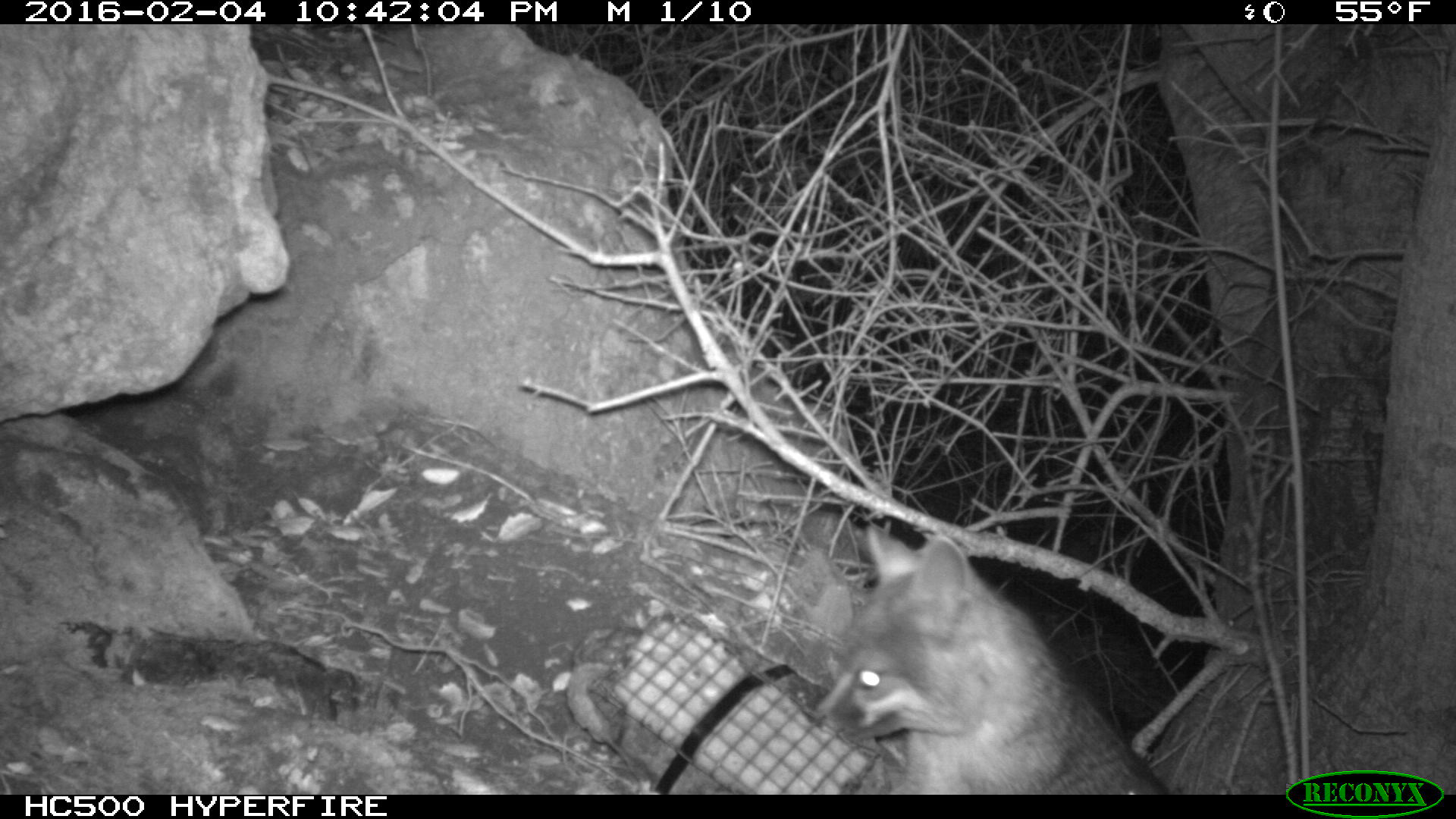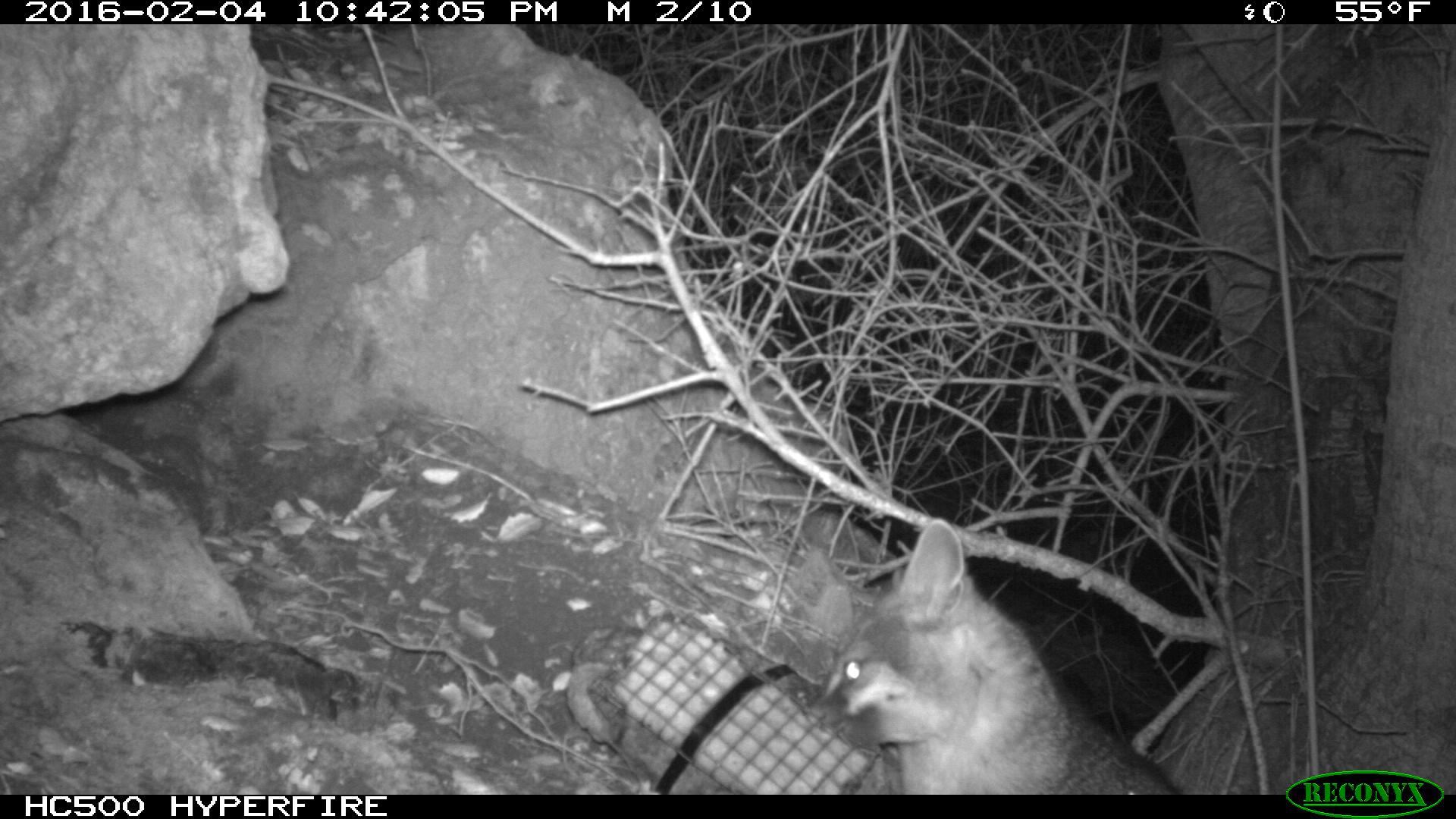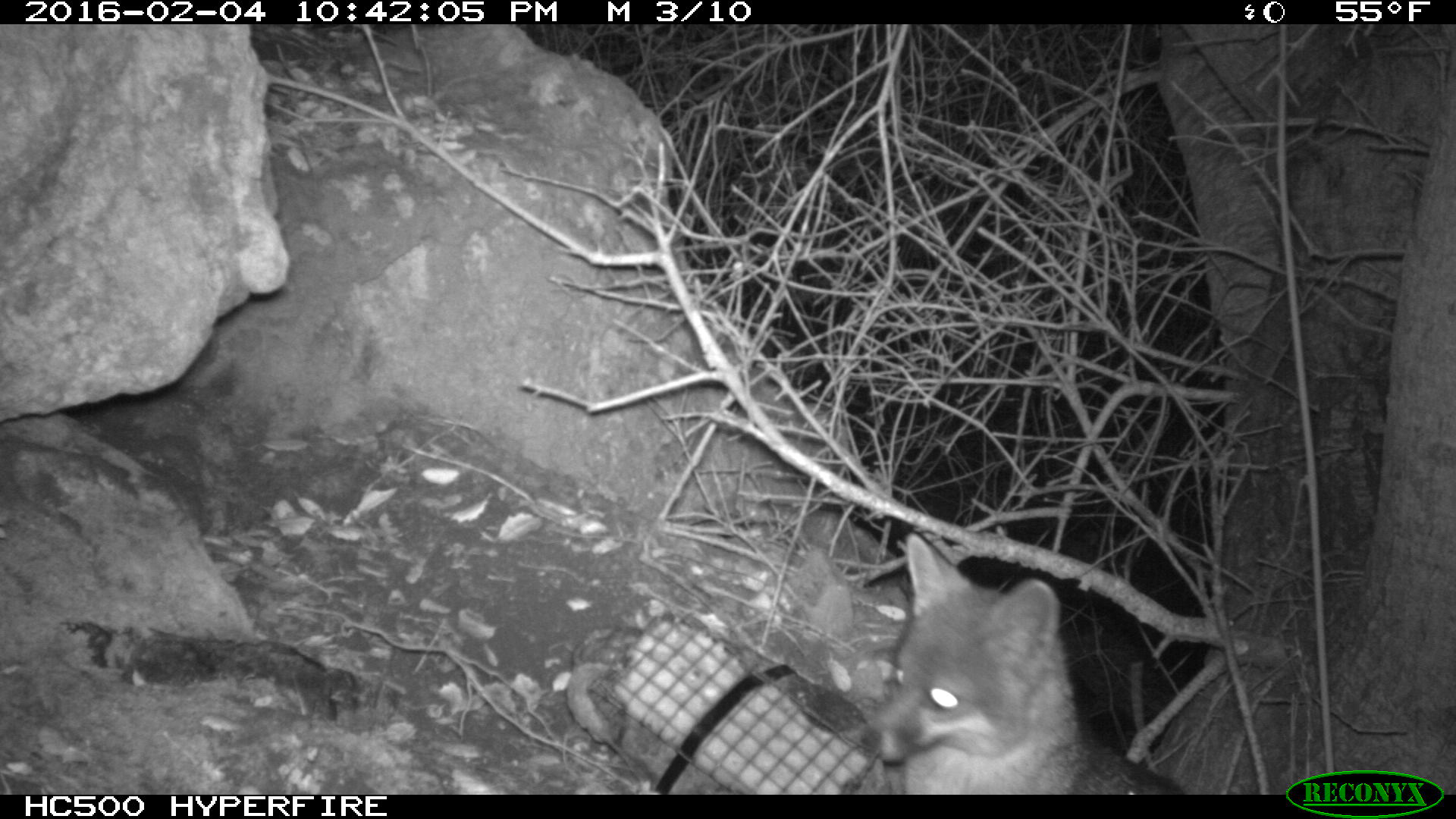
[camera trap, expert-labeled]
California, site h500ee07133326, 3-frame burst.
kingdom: Animalia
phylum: Chordata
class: Mammalia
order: Carnivora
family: Canidae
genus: Urocyon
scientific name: Urocyon littoralis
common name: island fox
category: fox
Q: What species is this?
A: Fox (island fox) (Urocyon littoralis).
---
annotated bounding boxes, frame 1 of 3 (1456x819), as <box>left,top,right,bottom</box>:
fox: <box>814,523,1169,793</box>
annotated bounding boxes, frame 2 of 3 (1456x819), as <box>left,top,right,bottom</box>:
fox: <box>808,516,1178,792</box>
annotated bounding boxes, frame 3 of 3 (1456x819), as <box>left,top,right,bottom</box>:
fox: <box>861,532,1185,793</box>